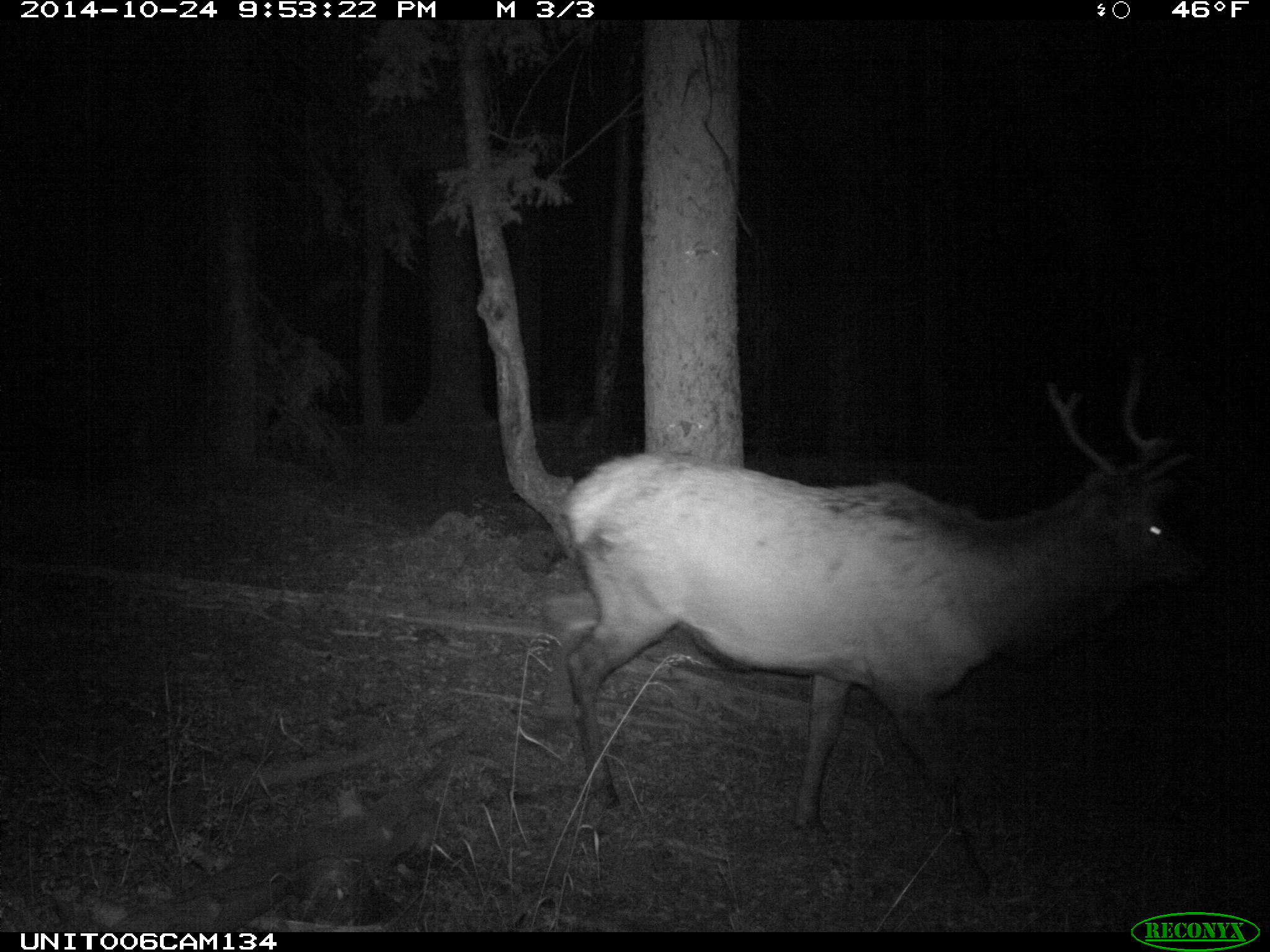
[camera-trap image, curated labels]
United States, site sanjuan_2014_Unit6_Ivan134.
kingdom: Animalia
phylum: Chordata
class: Mammalia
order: Artiodactyla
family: Cervidae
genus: Cervus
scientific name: Cervus elaphus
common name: red deer